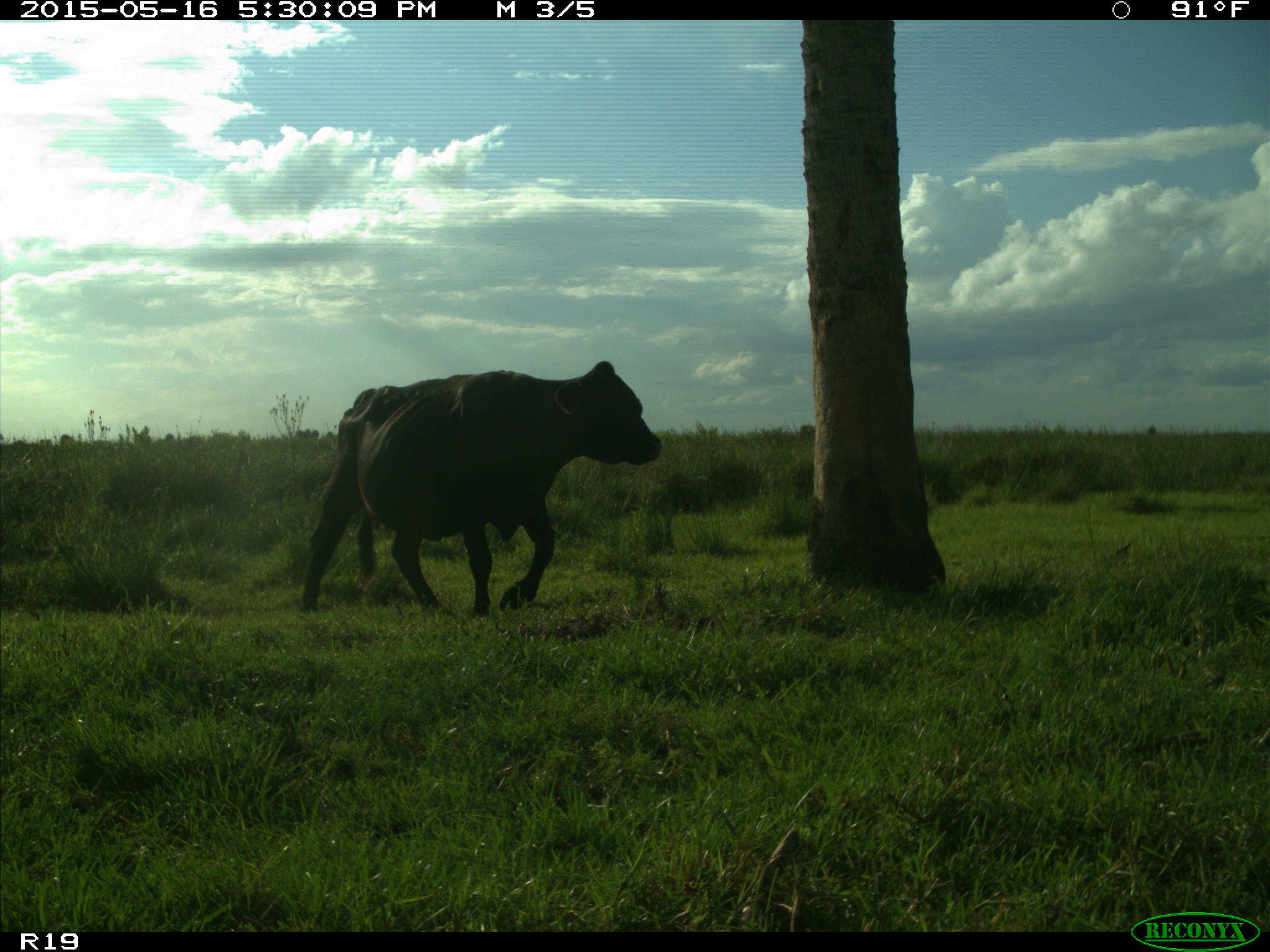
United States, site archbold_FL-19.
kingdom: Animalia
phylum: Chordata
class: Mammalia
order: Artiodactyla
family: Bovidae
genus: Bos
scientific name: Bos taurus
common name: domestic cow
Bos taurus (domestic cow).